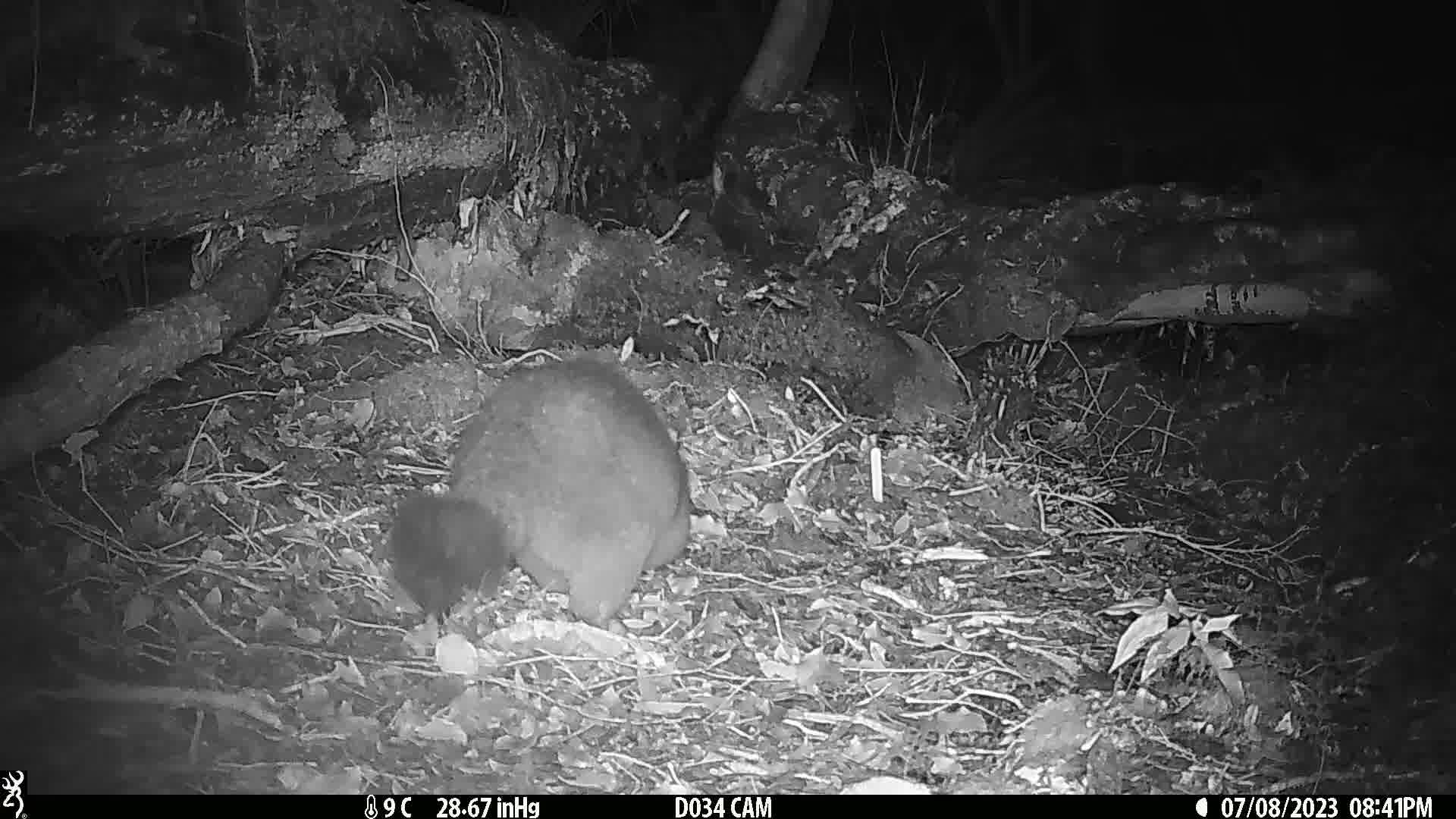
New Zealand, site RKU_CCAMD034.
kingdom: Animalia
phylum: Chordata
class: Mammalia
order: Diprotodontia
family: Phalangeridae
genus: Trichosurus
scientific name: Trichosurus vulpecula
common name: common brushtail possum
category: possum